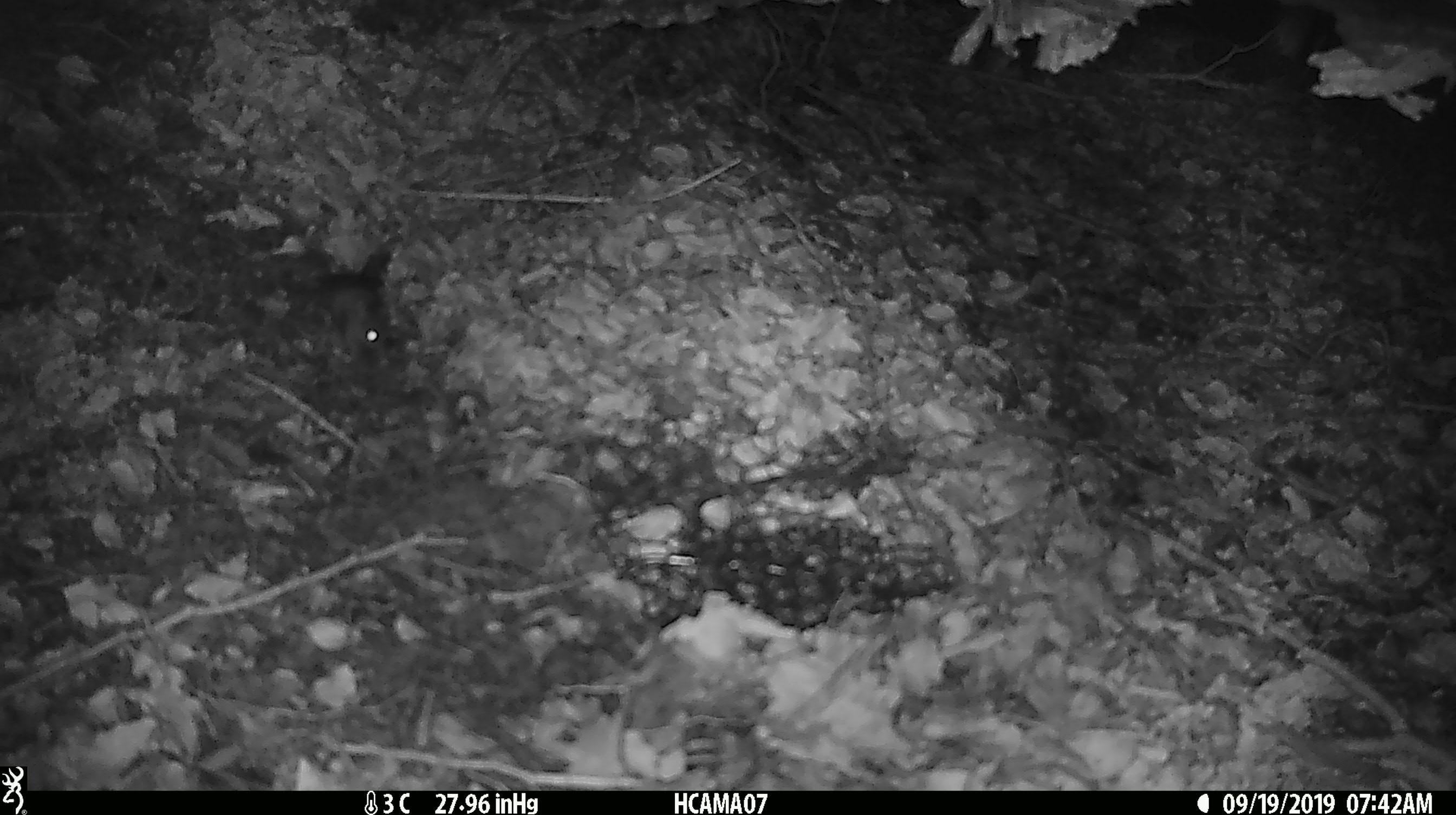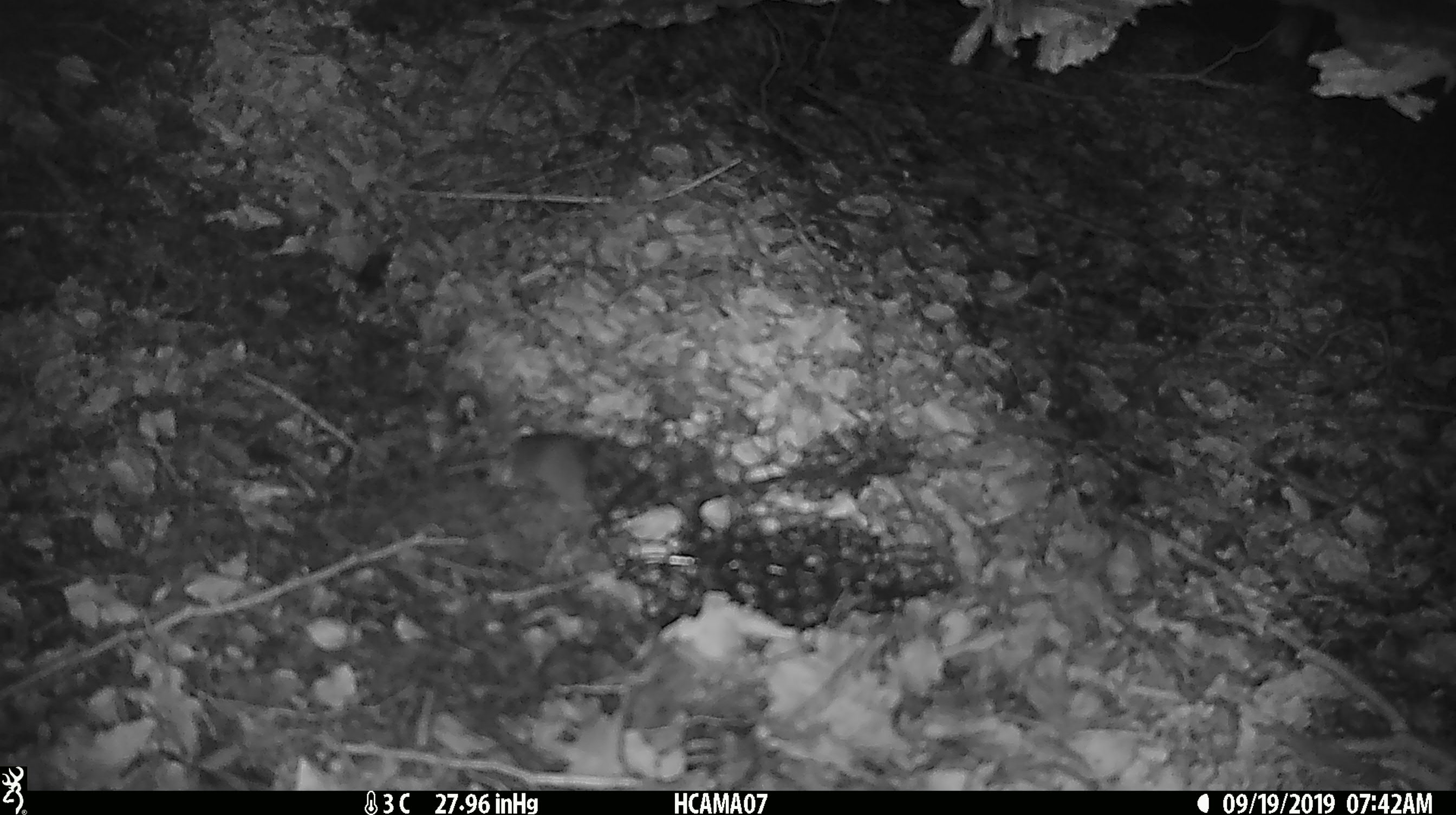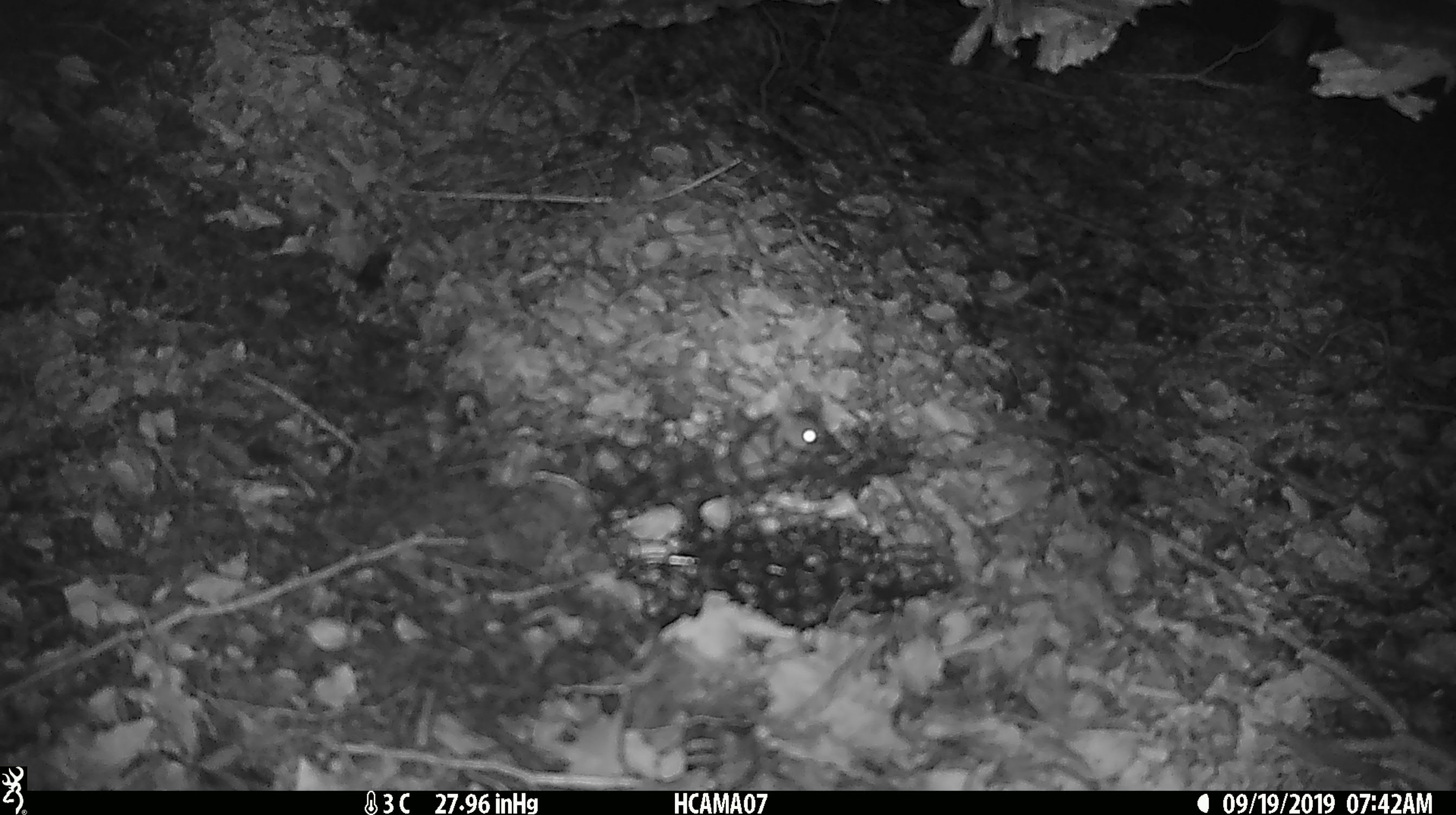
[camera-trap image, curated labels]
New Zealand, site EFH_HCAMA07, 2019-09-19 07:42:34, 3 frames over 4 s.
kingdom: Animalia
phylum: Chordata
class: Mammalia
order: Rodentia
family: Muridae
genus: Mus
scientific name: Mus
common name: mouse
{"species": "mouse (Mus)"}